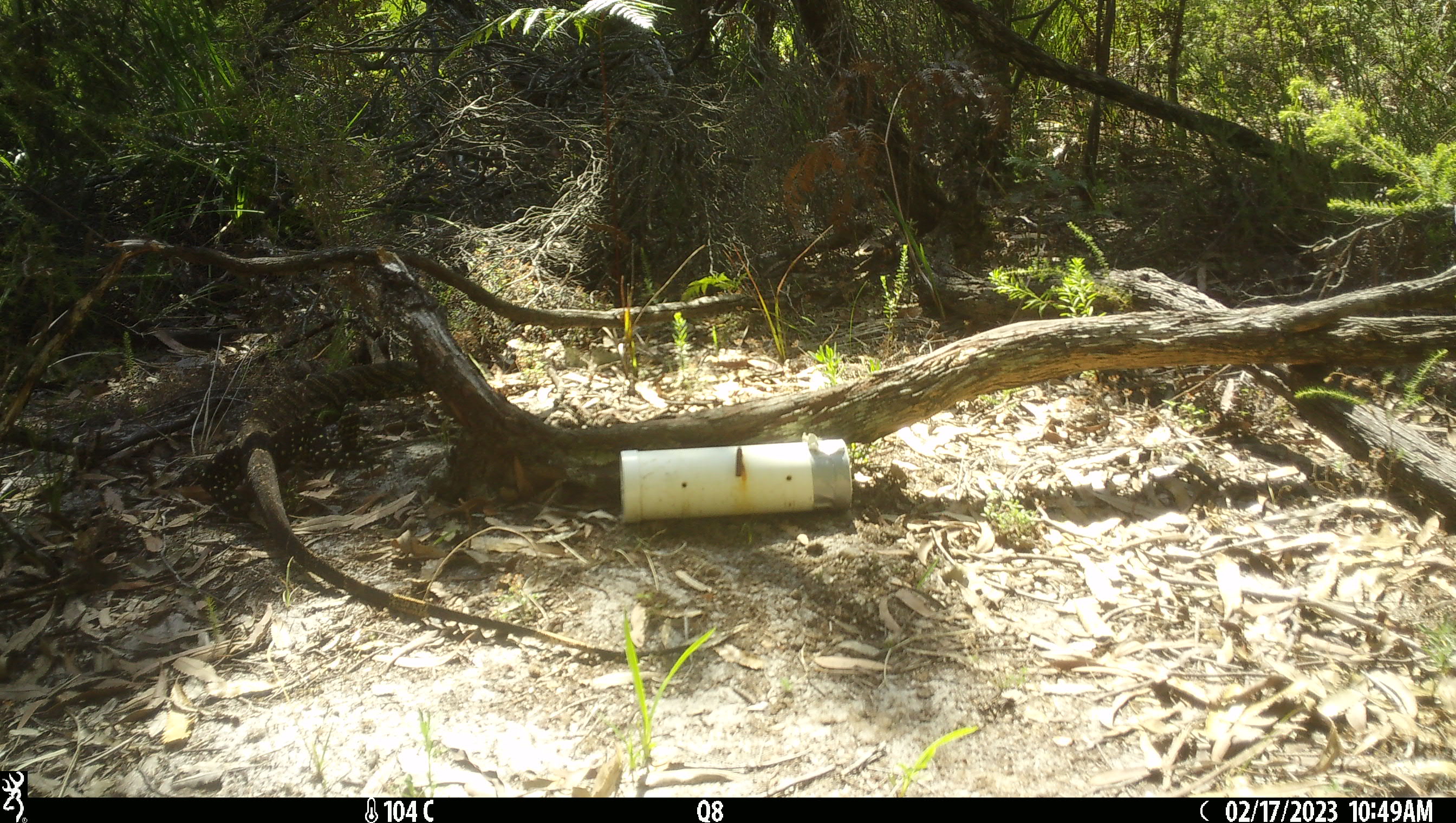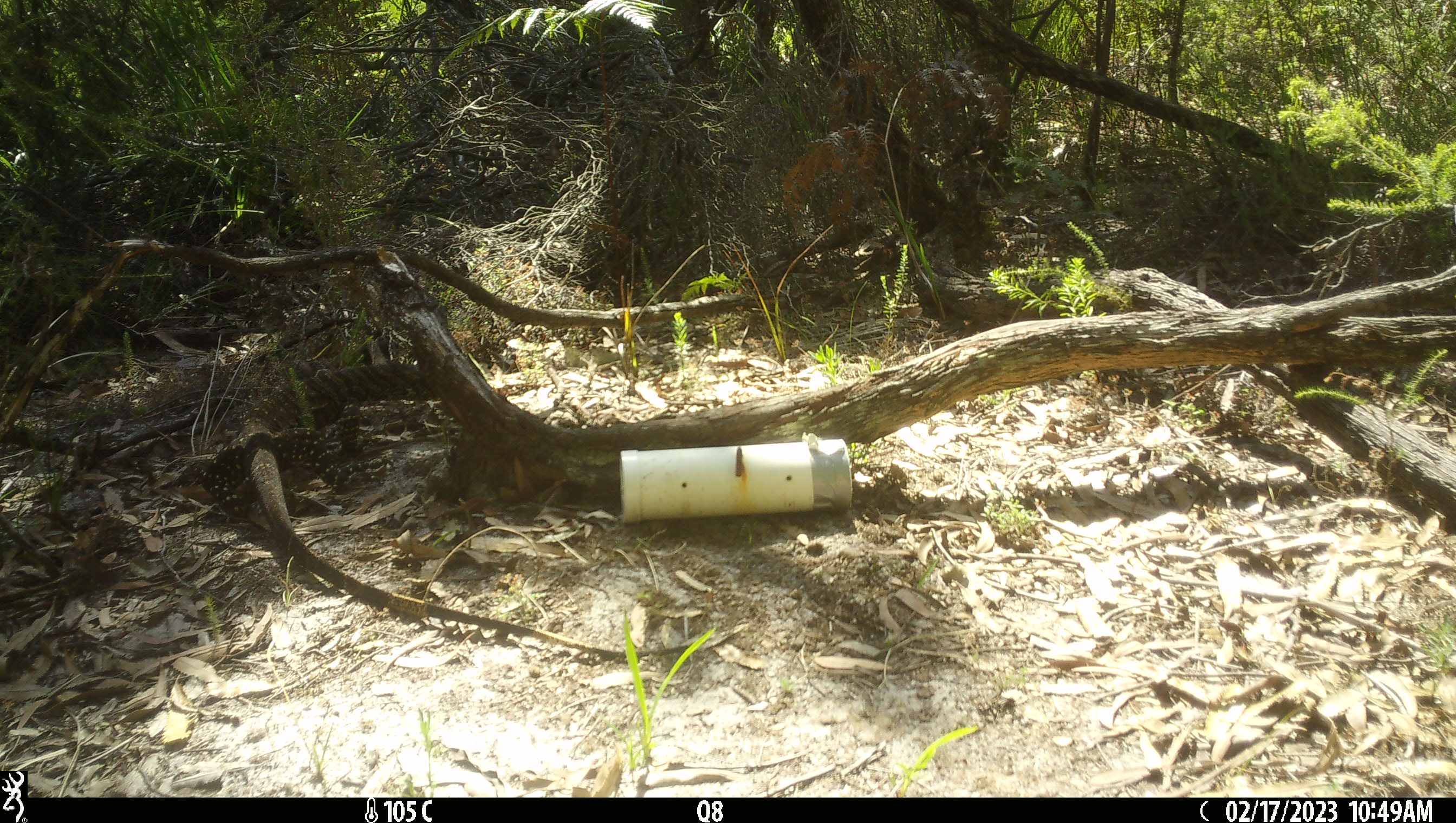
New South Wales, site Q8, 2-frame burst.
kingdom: Animalia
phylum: Chordata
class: Reptilia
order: Squamata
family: Varanidae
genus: Varanus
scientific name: Varanus varius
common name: lace monitor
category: goanna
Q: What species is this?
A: Goanna (lace monitor) (Varanus varius).